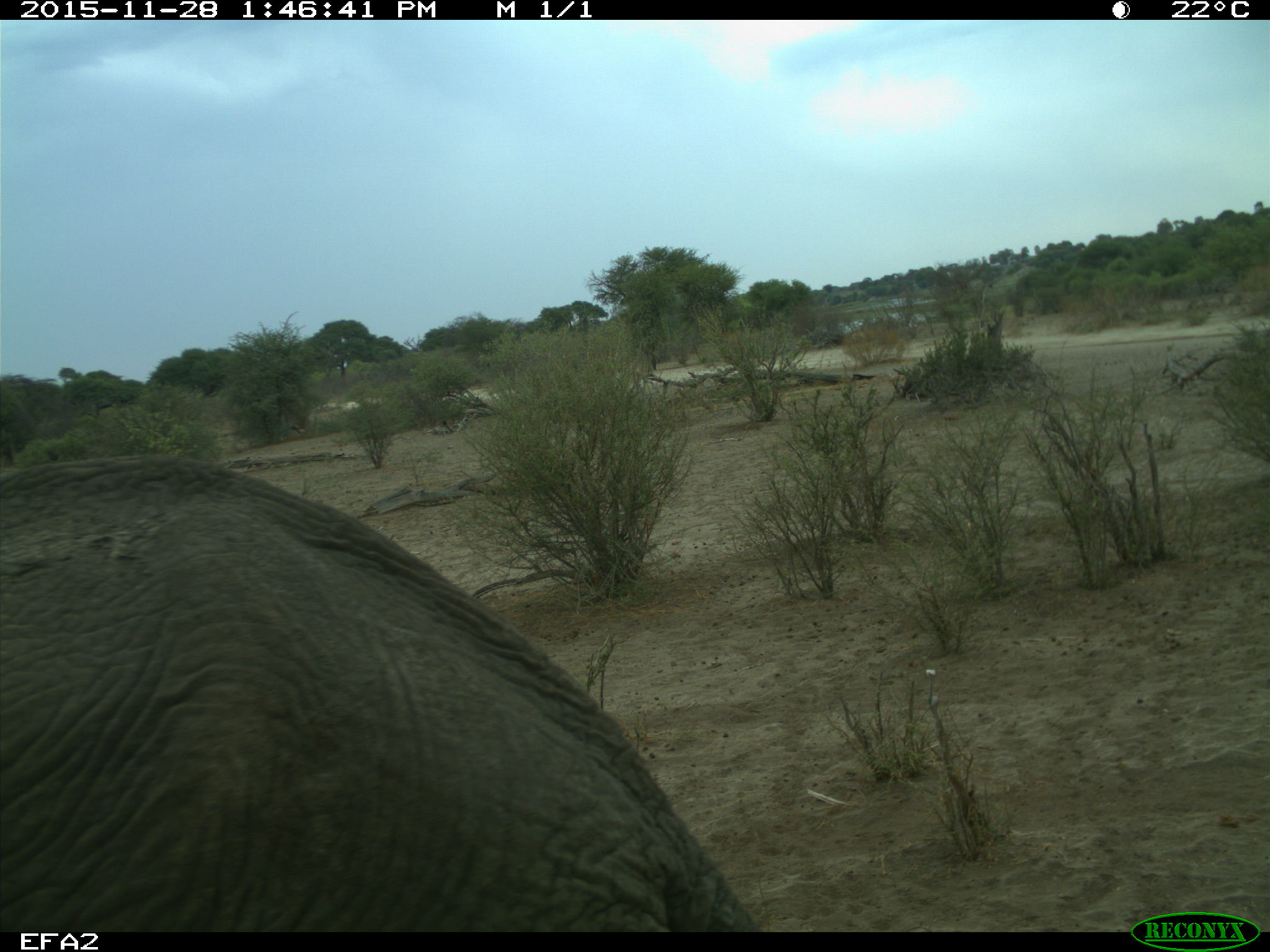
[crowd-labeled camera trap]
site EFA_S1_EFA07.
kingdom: Animalia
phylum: Chordata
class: Mammalia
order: Proboscidea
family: Elephantidae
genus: Loxodonta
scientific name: Loxodonta africana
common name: african bush elephant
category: elephant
Elephant (african bush elephant) (Loxodonta africana), count 1. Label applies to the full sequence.